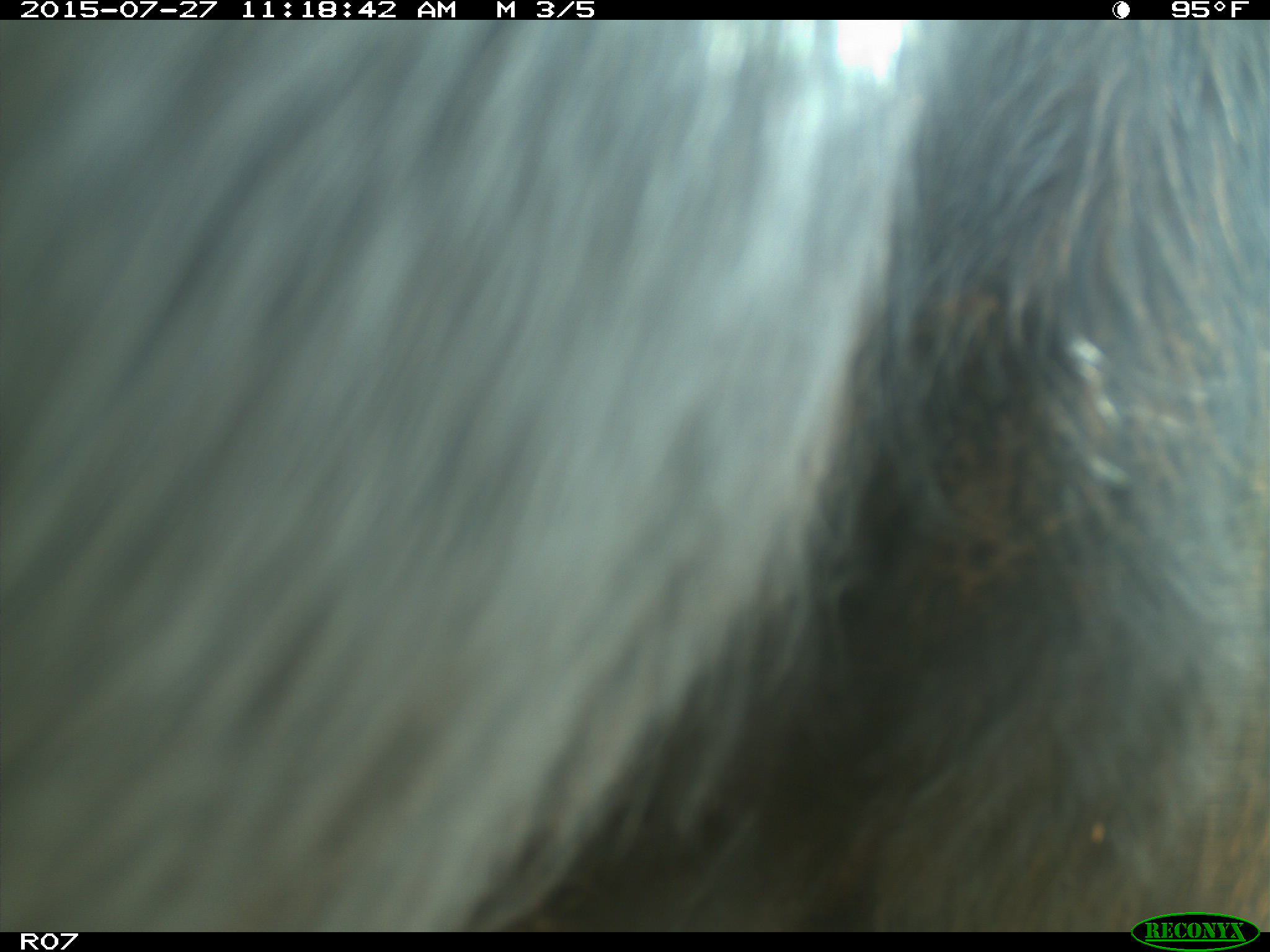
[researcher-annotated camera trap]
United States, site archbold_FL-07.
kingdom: Animalia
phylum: Chordata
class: Mammalia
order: Artiodactyla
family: Bovidae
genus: Bos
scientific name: Bos taurus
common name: domestic cow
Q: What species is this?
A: Bos taurus (domestic cow).